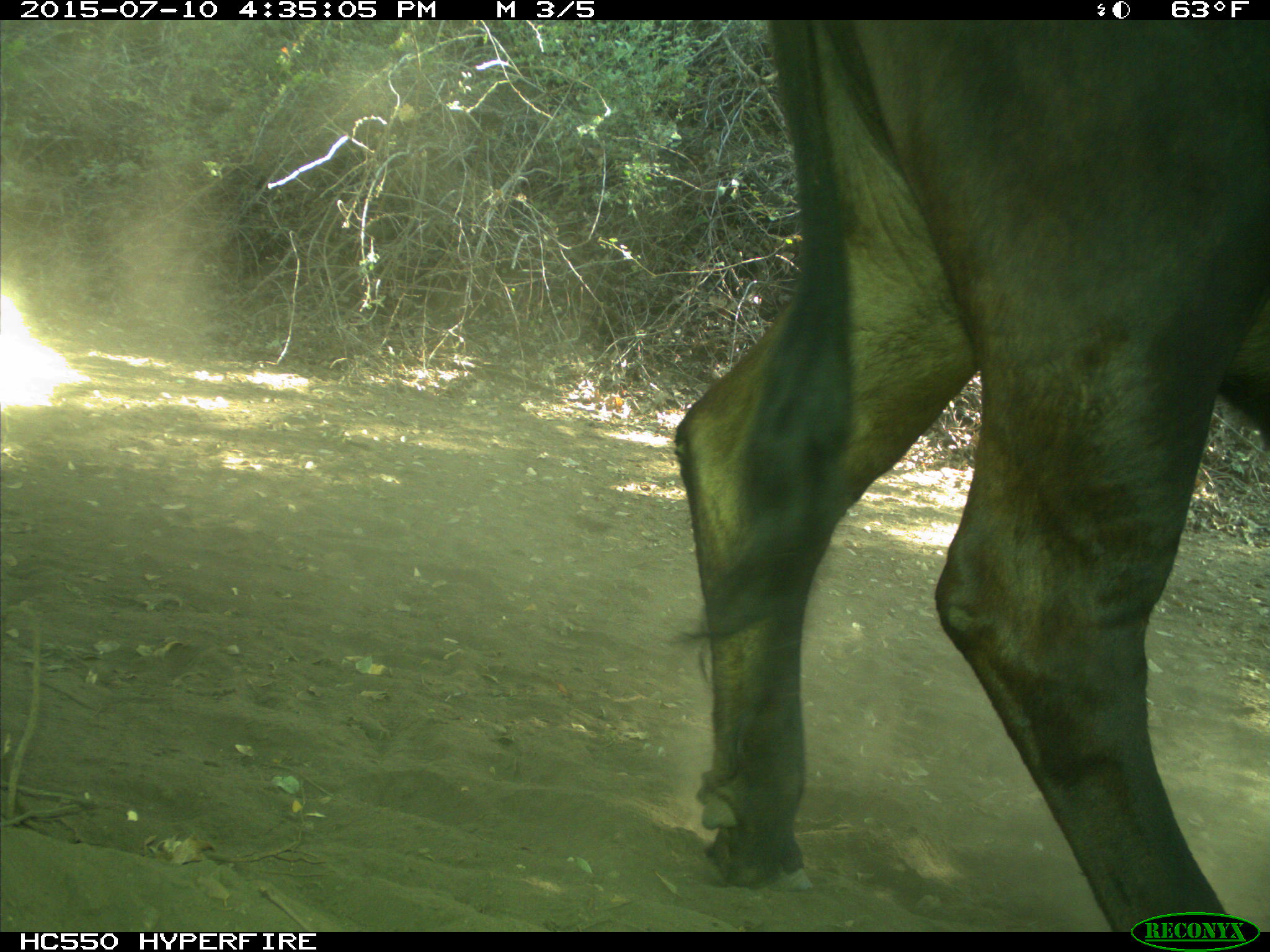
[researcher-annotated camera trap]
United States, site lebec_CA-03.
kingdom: Animalia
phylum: Chordata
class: Mammalia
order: Artiodactyla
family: Bovidae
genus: Bos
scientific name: Bos taurus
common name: domestic cow